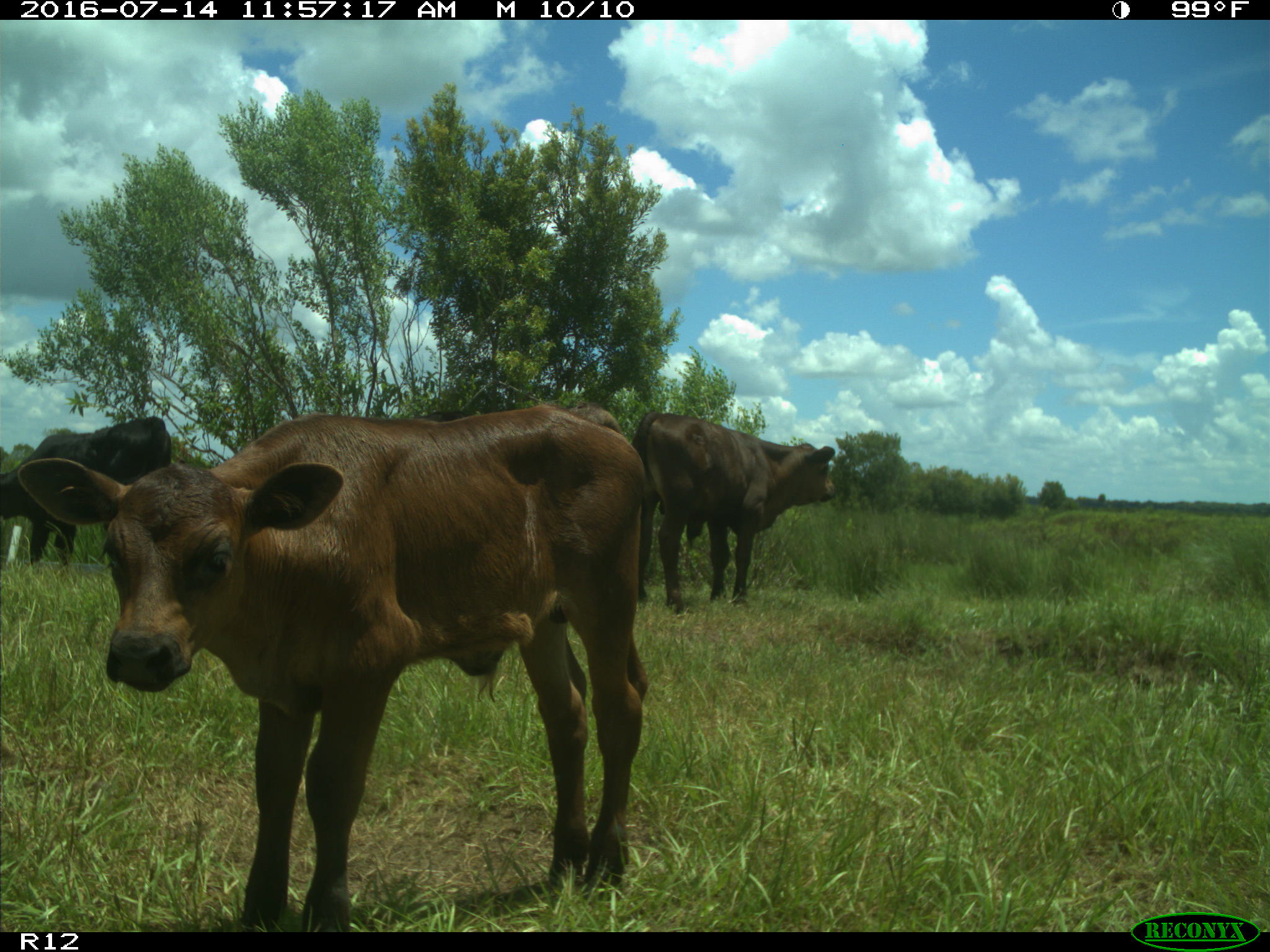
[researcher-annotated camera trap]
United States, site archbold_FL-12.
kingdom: Animalia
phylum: Chordata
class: Mammalia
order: Artiodactyla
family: Bovidae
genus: Bos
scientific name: Bos taurus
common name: domestic cow